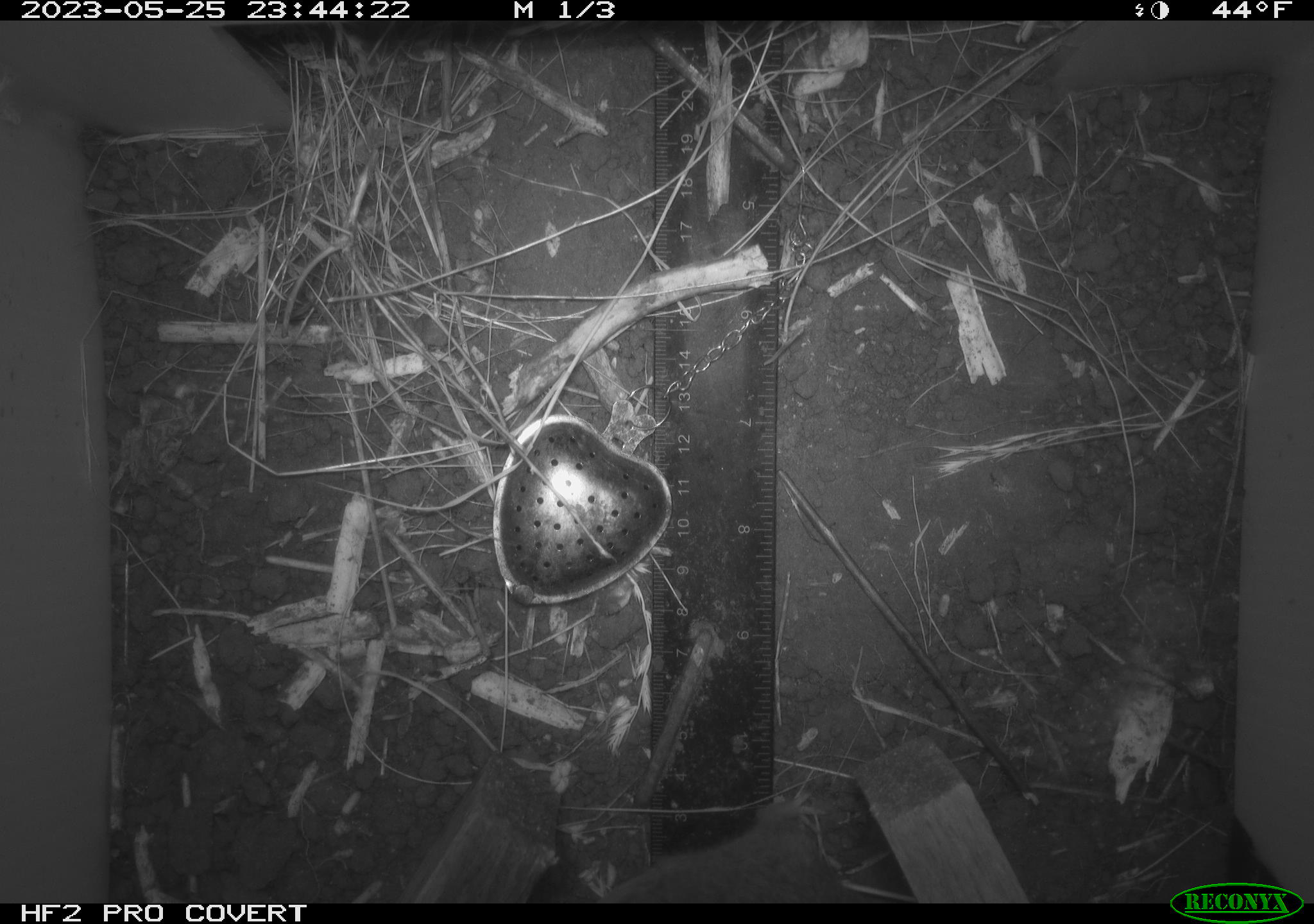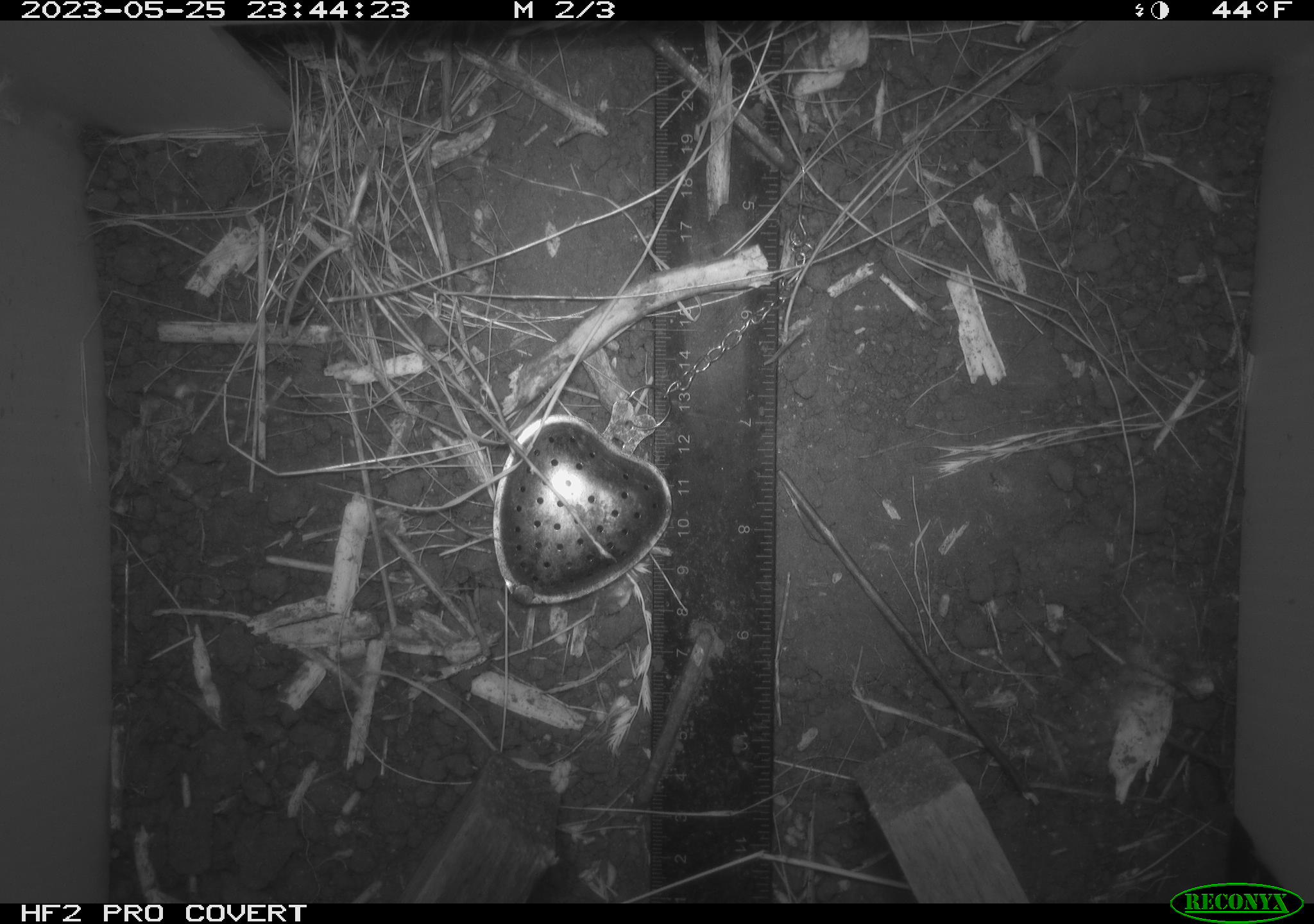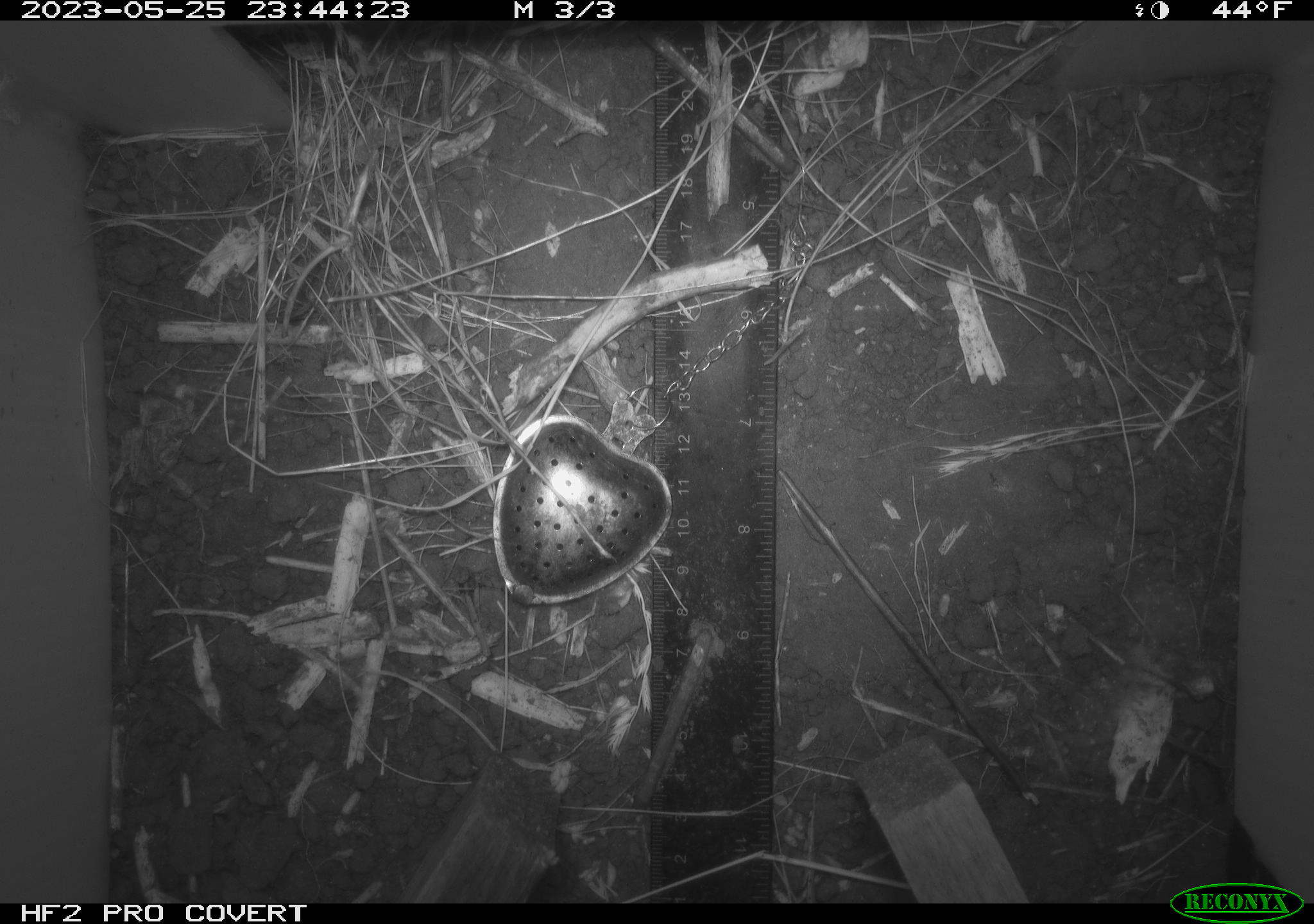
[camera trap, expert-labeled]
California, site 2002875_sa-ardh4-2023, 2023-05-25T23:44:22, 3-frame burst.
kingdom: Animalia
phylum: Chordata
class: Mammalia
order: Rodentia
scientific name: Rodentia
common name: mouse species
Mouse species (Rodentia).